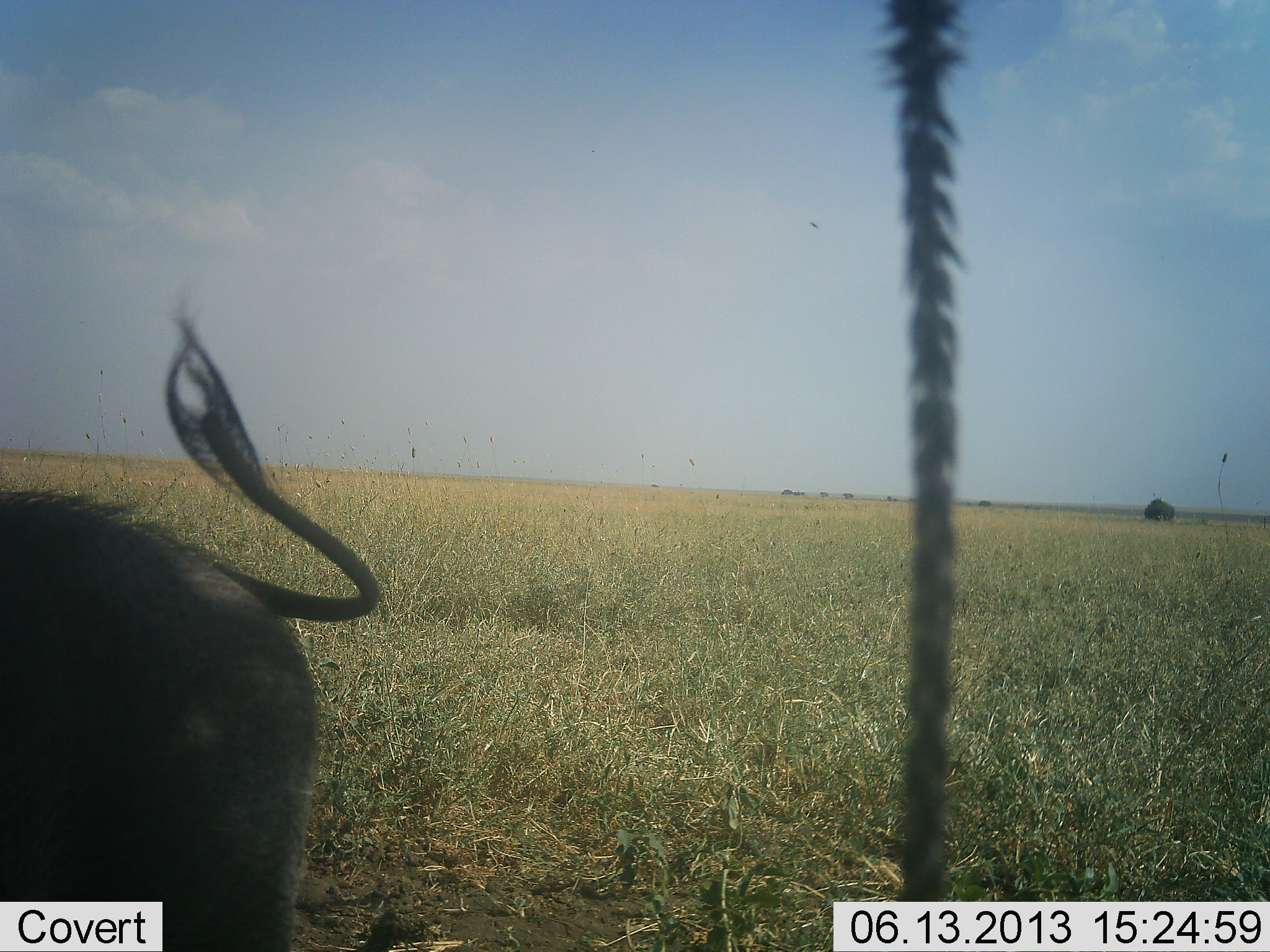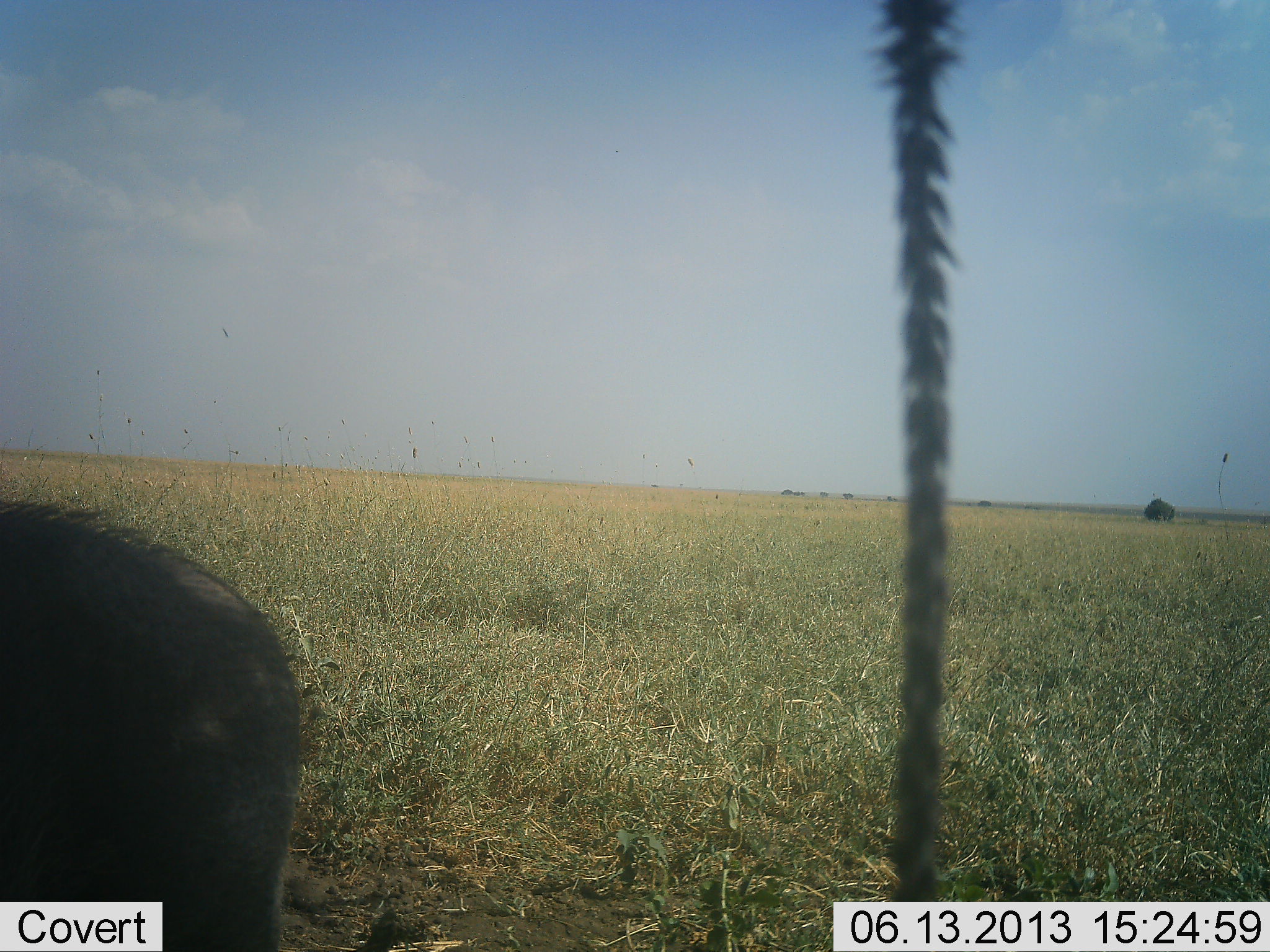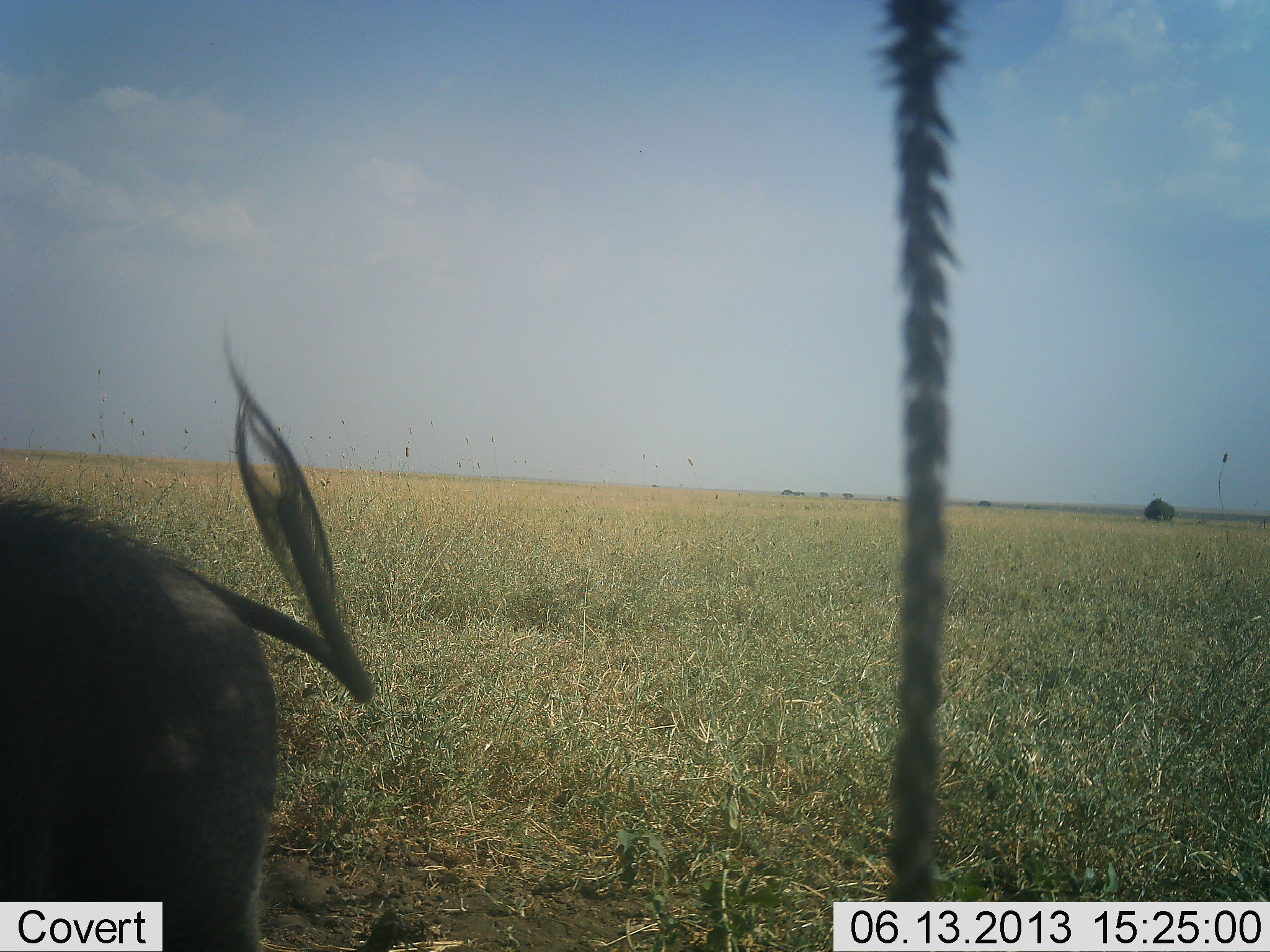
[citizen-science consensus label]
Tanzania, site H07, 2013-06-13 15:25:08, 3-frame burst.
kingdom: Animalia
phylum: Chordata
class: Mammalia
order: Artiodactyla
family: Suidae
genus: Phacochoerus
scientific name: Phacochoerus africanus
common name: warthog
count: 1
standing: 88%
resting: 0%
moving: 6%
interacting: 0%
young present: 0%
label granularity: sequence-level